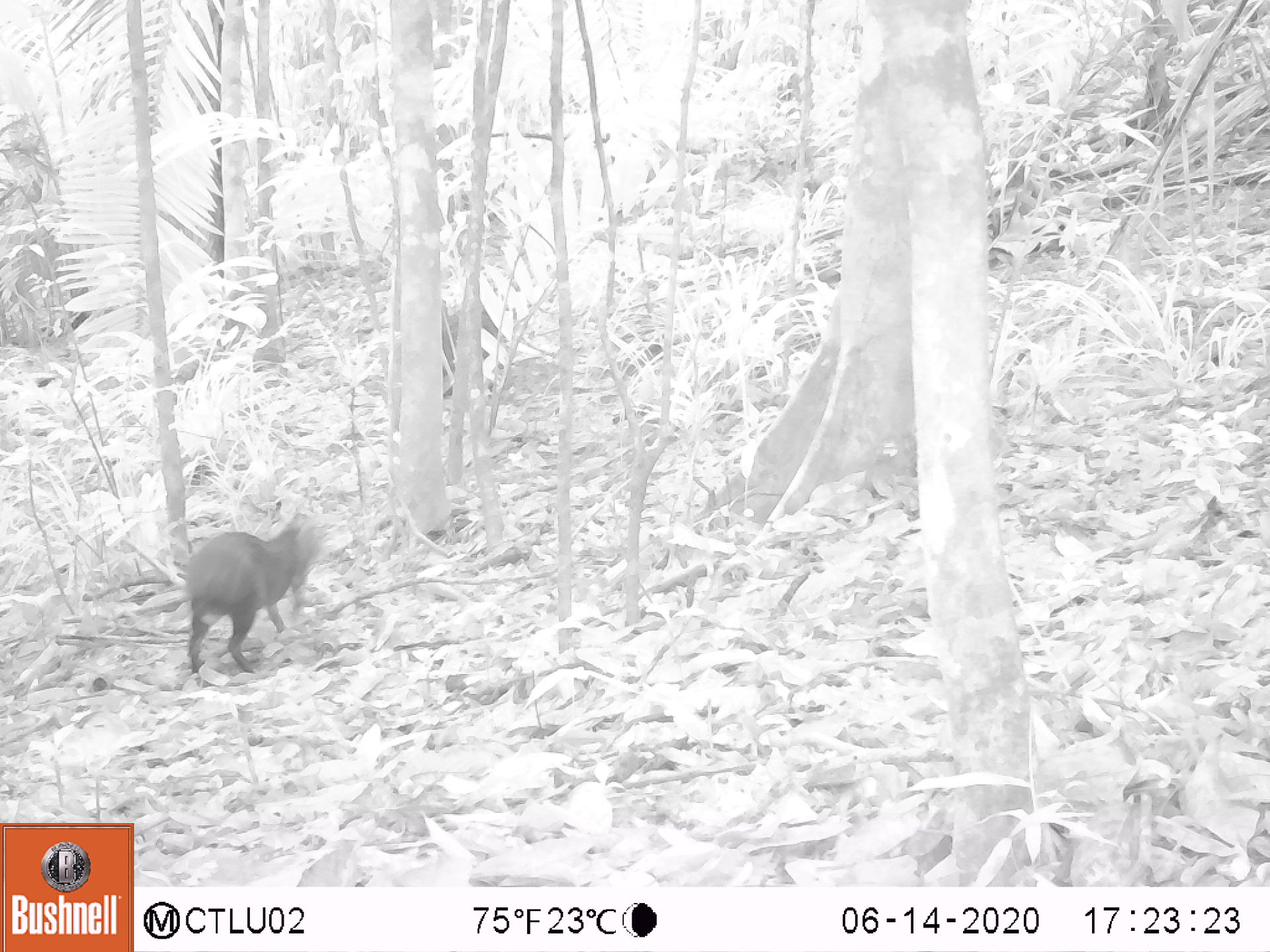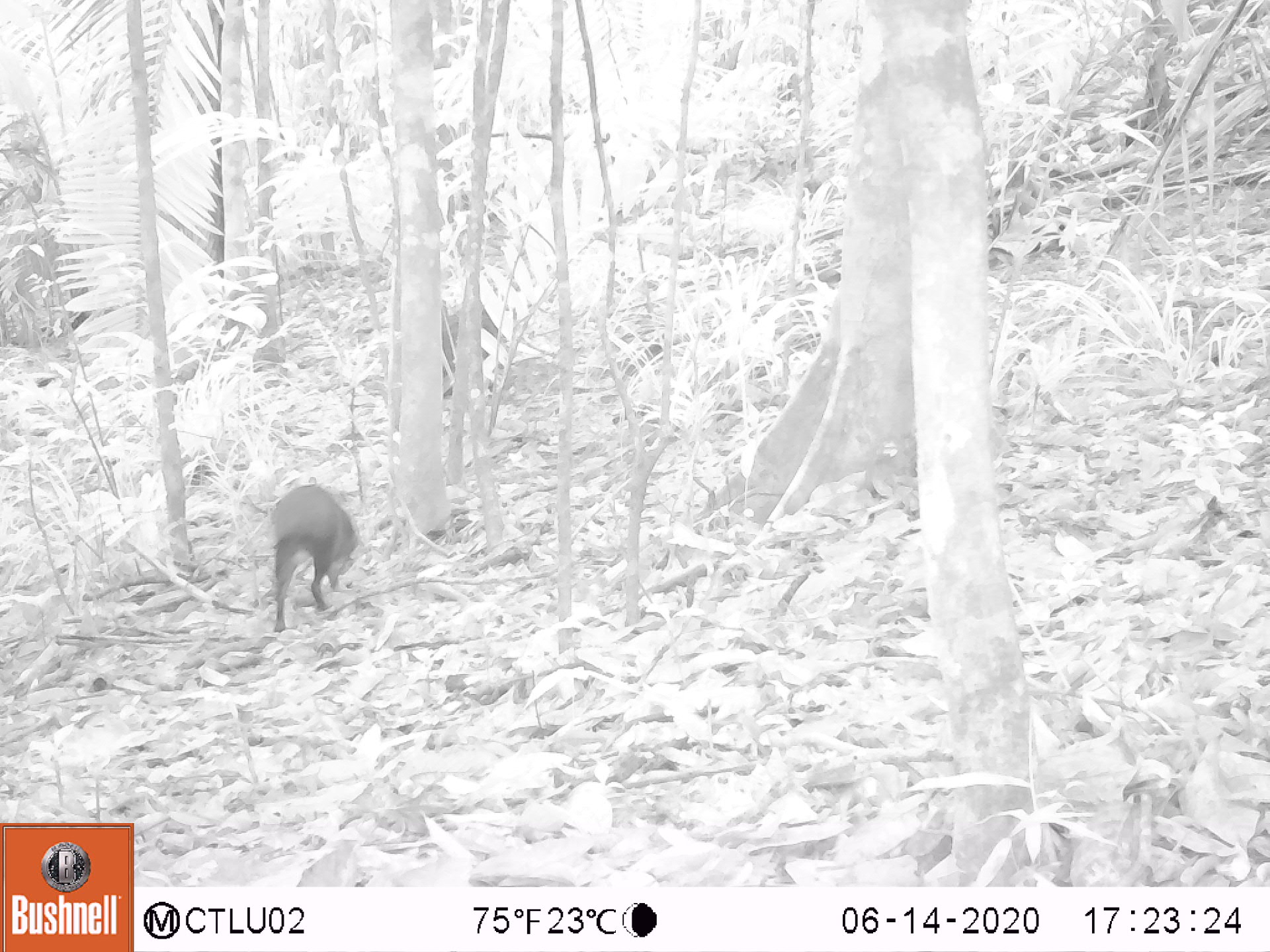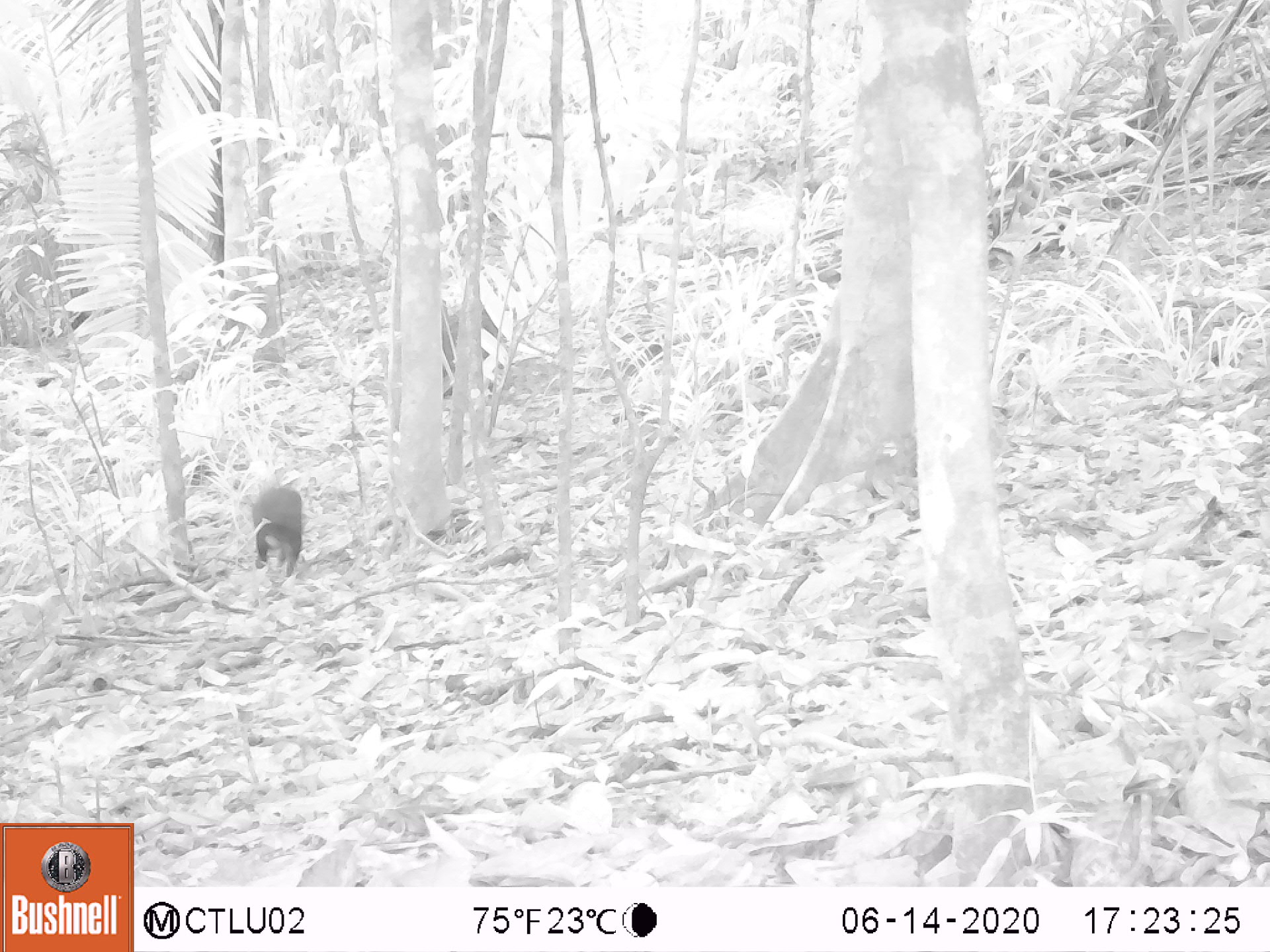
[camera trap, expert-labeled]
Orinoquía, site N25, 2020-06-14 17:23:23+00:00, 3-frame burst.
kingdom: Animalia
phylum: Chordata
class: Mammalia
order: Rodentia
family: Dasyproctidae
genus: Dasyprocta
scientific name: Dasyprocta fuliginosa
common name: black agouti